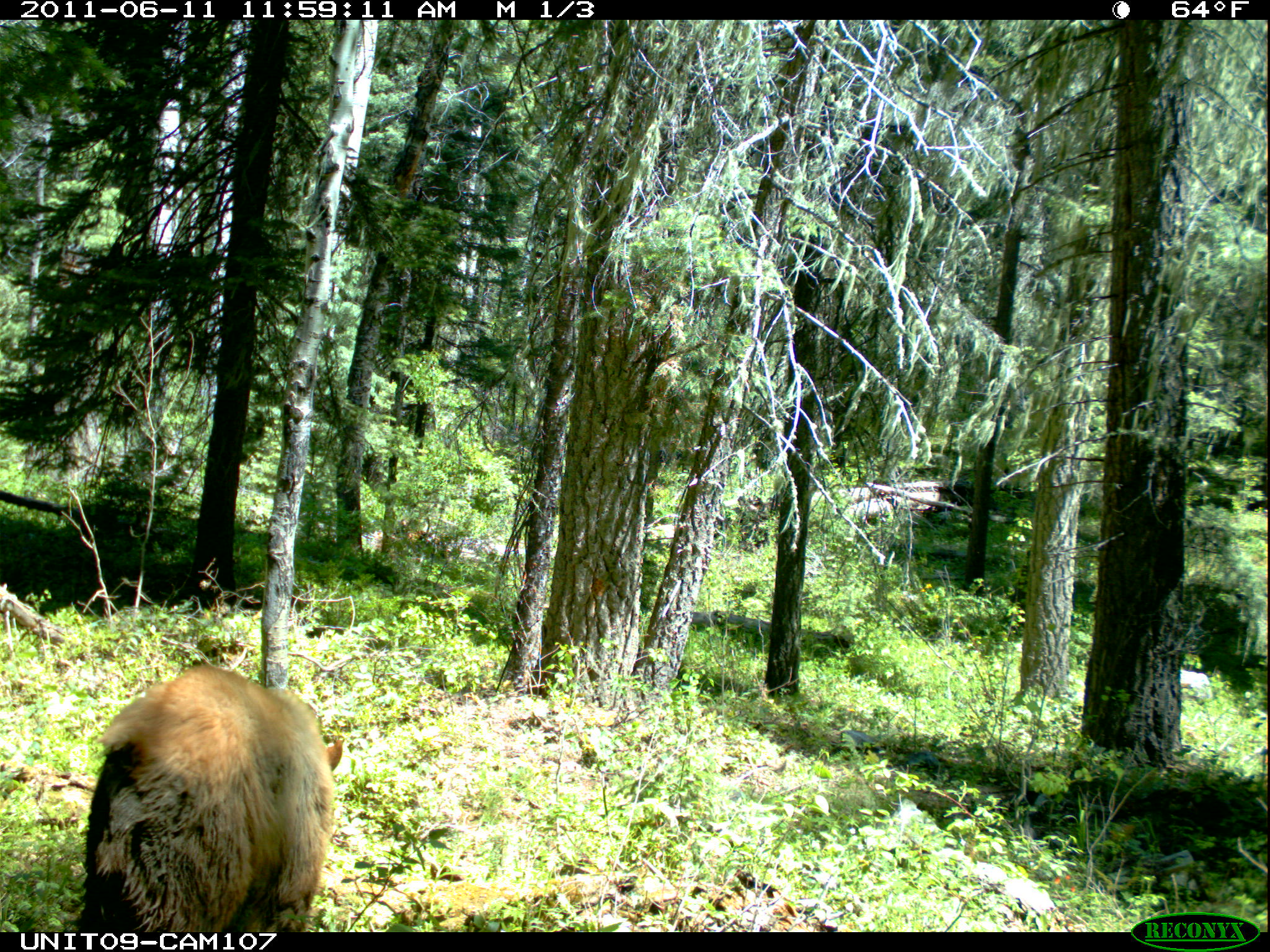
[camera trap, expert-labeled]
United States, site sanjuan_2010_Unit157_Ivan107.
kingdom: Animalia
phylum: Chordata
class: Mammalia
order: Carnivora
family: Ursidae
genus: Ursus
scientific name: Ursus americanus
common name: american black bear